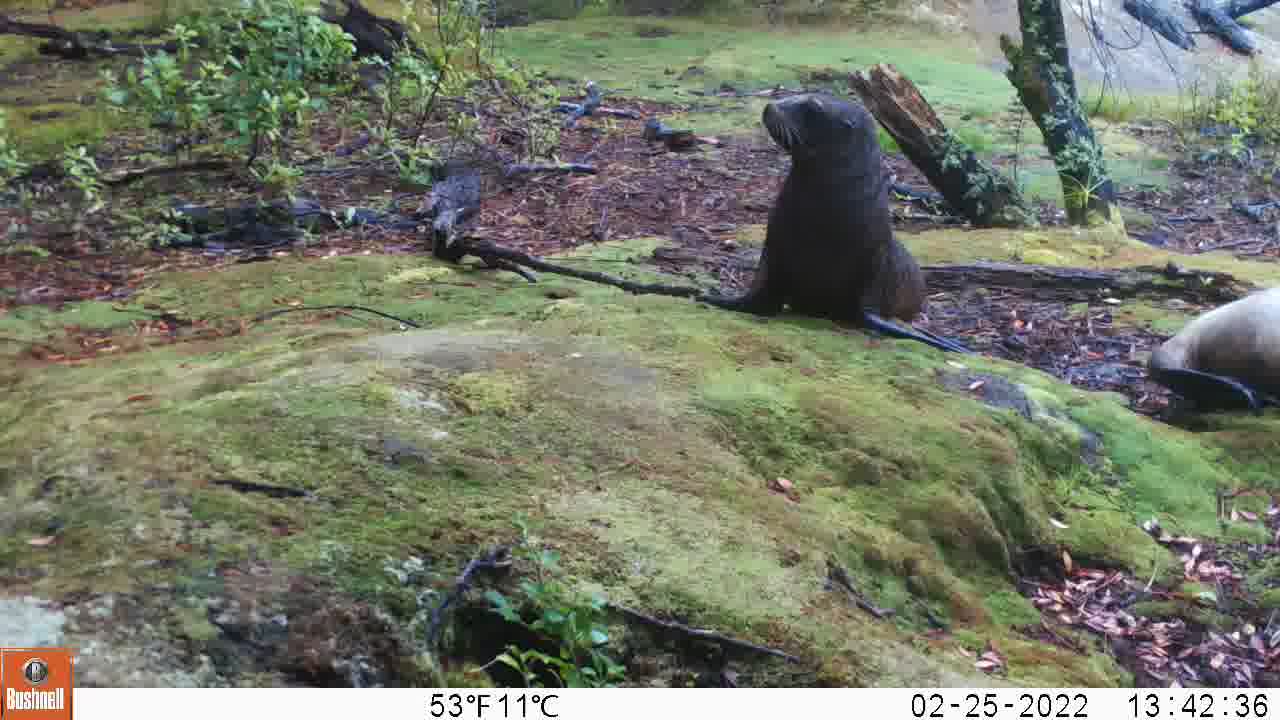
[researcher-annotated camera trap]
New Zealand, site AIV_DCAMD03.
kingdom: Animalia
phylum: Chordata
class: Mammalia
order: Carnivora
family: Otariidae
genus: Phocarctos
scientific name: Phocarctos hookeri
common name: new zealand sea lion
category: sealion